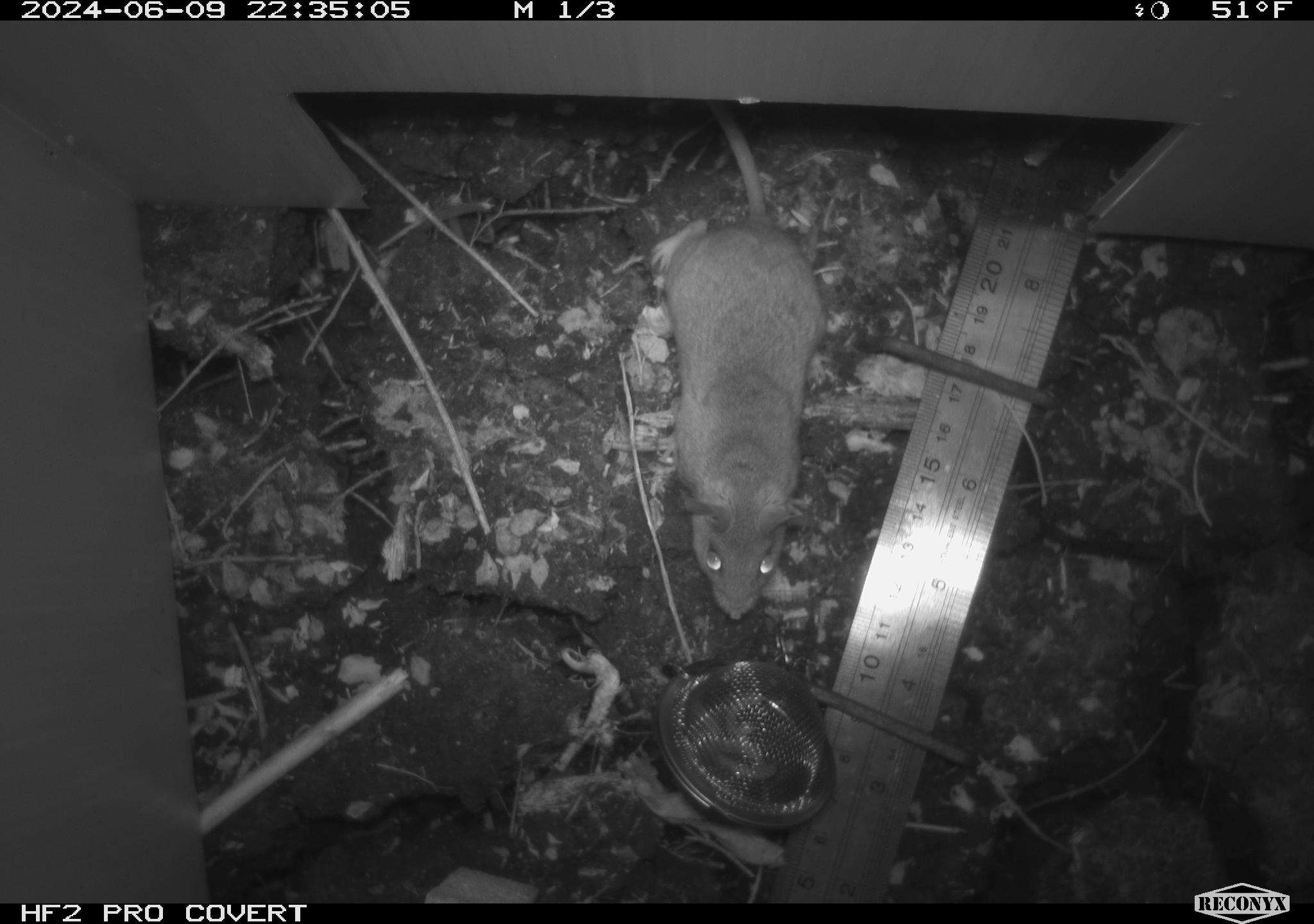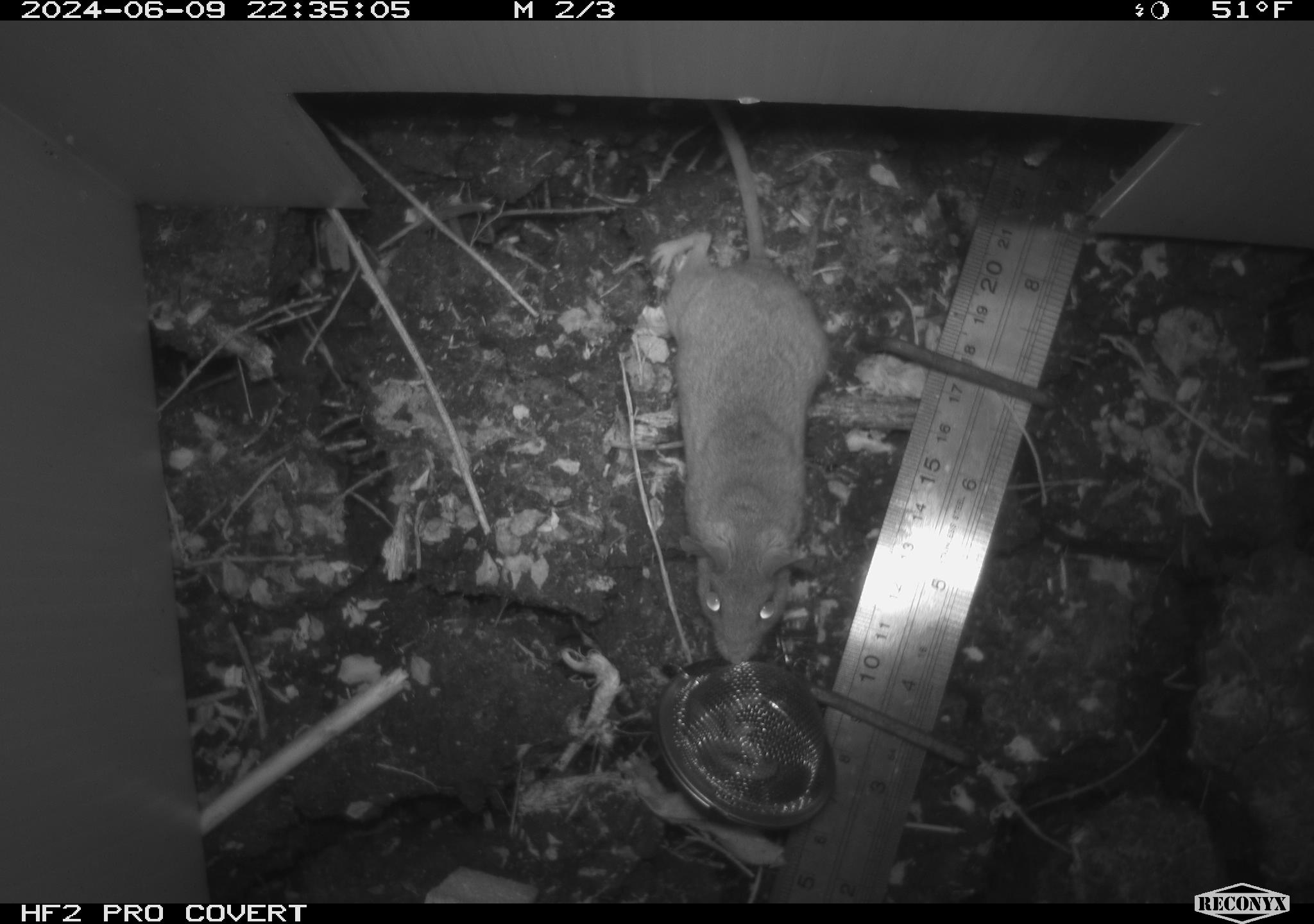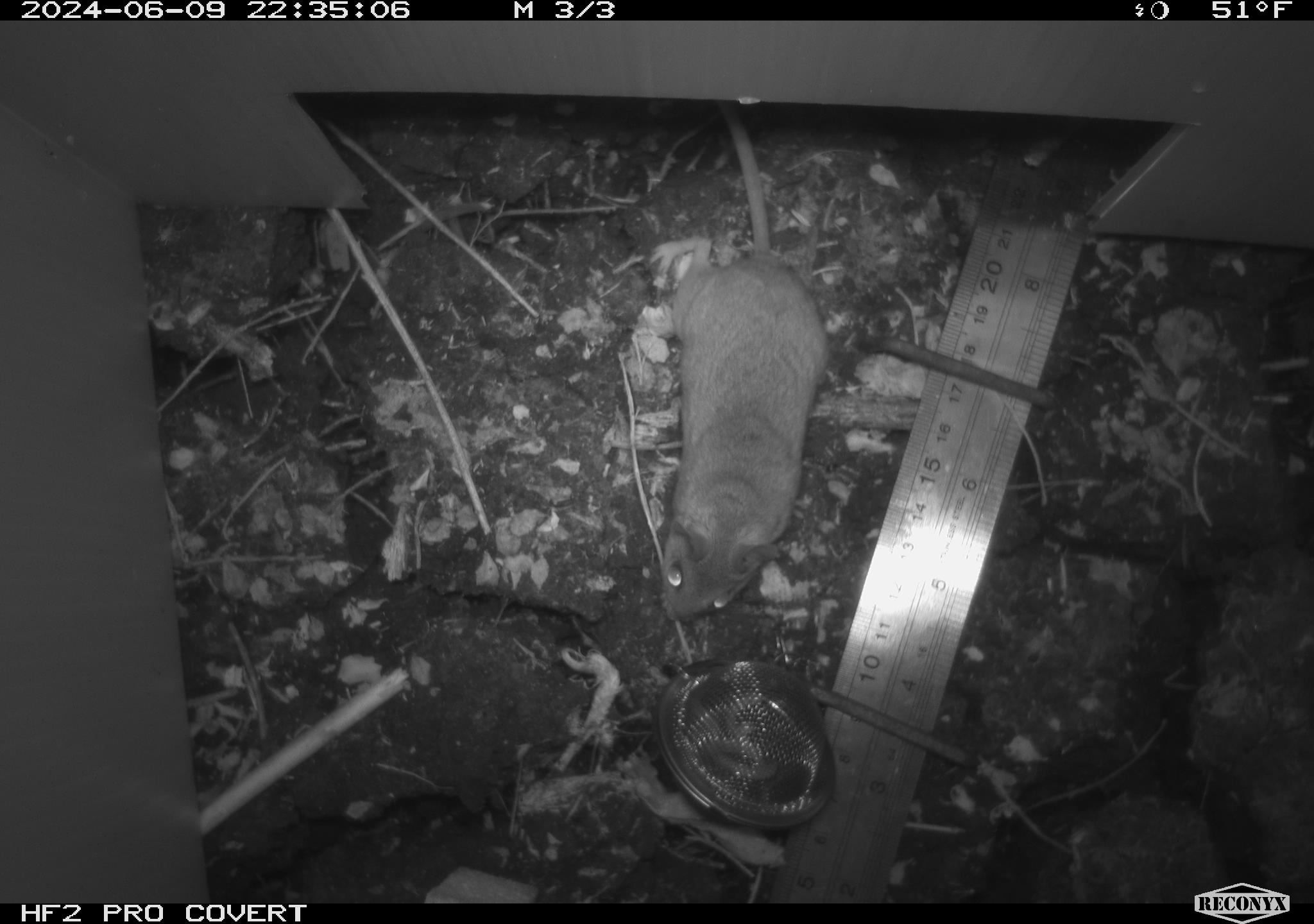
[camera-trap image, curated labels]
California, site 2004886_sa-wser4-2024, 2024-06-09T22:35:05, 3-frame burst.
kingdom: Animalia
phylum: Chordata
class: Mammalia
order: Rodentia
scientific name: Rodentia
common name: mouse species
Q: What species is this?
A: Mouse species (Rodentia).